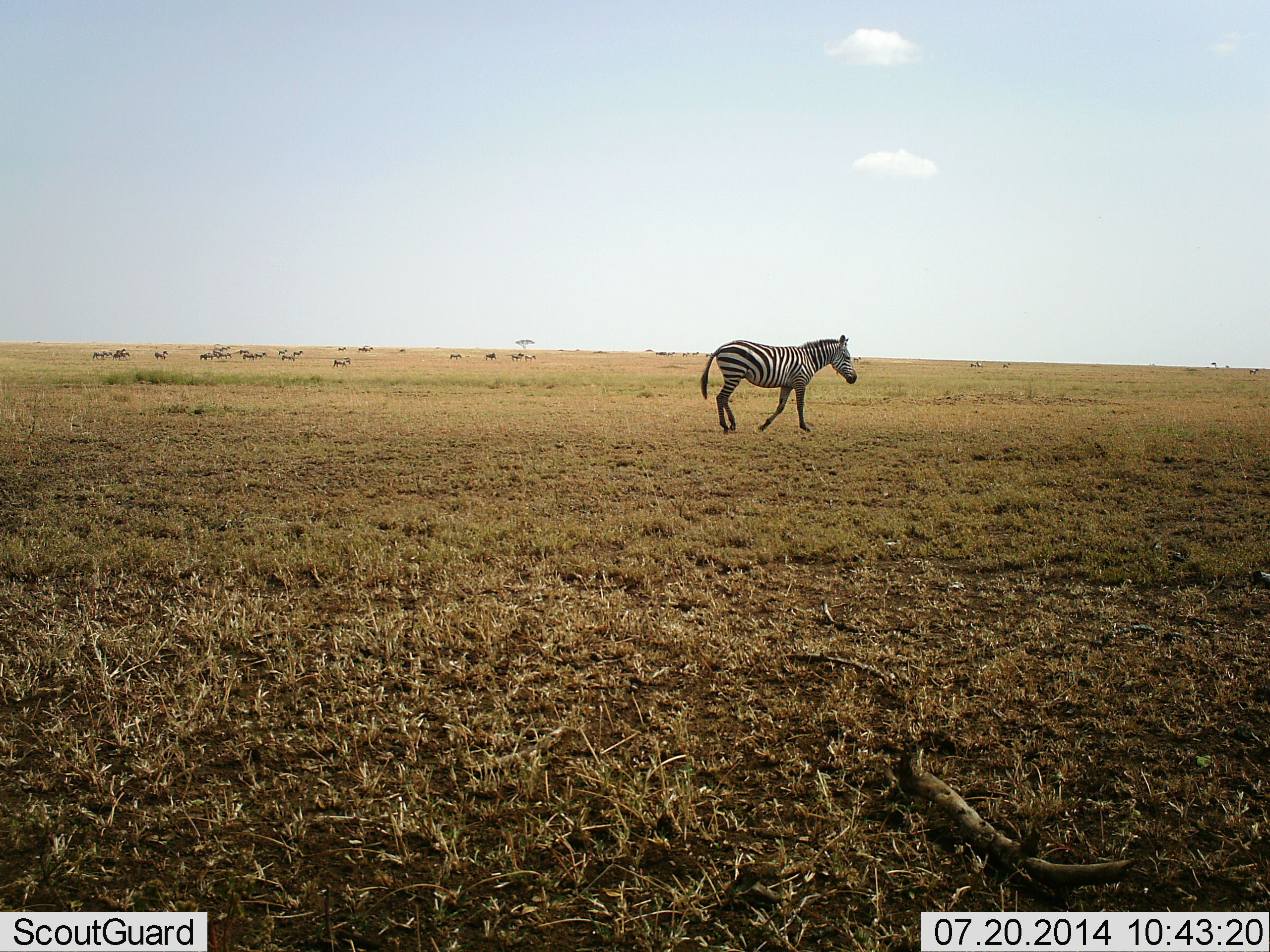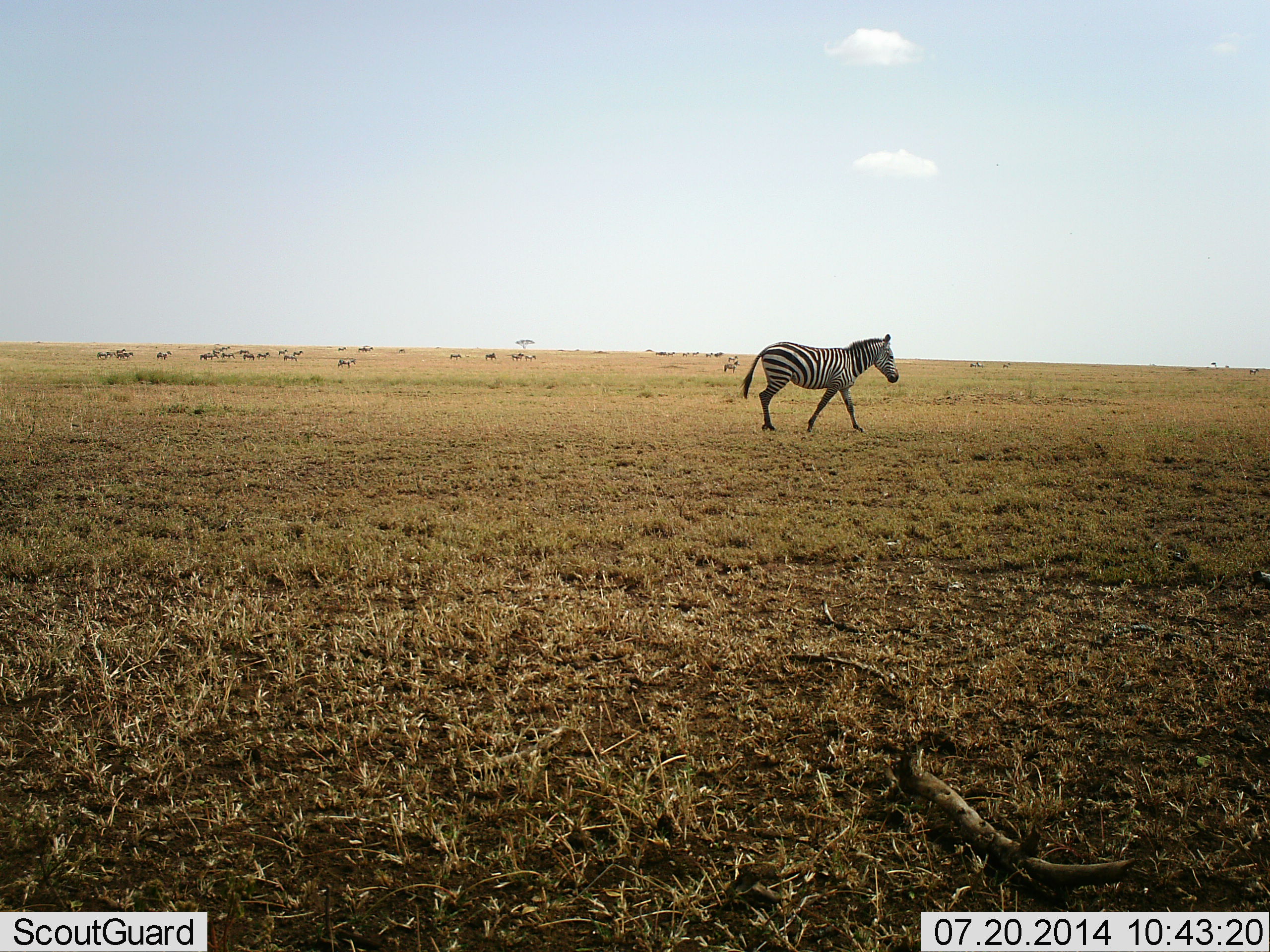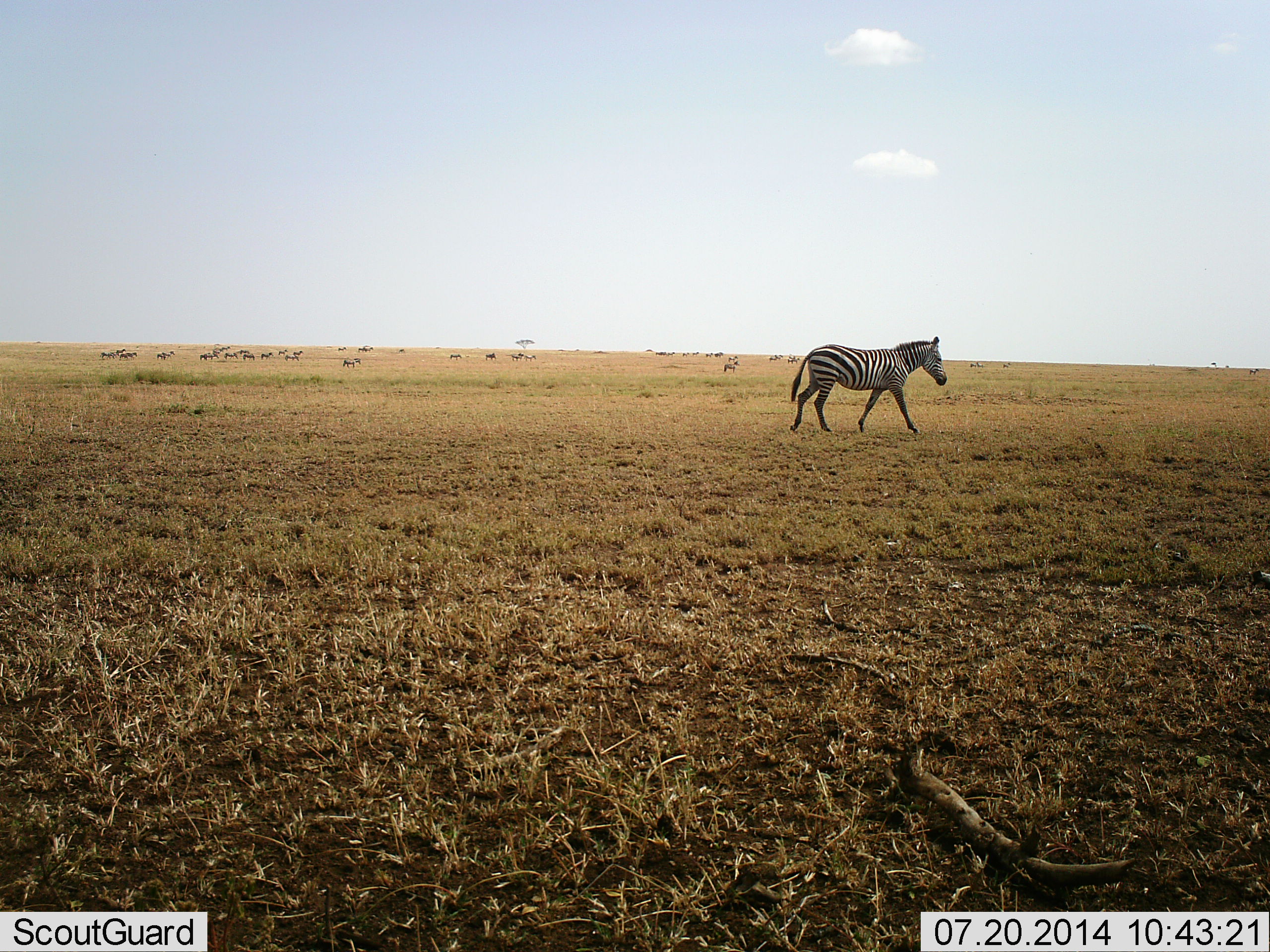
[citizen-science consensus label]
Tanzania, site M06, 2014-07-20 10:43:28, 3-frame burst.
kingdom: Animalia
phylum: Chordata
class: Mammalia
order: Perissodactyla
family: Equidae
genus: Equus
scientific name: Equus quagga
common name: plains zebra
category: zebra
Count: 11-50.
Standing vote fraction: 20%.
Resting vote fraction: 0%.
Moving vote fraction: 100%.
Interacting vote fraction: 0%.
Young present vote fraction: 0%.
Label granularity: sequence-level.